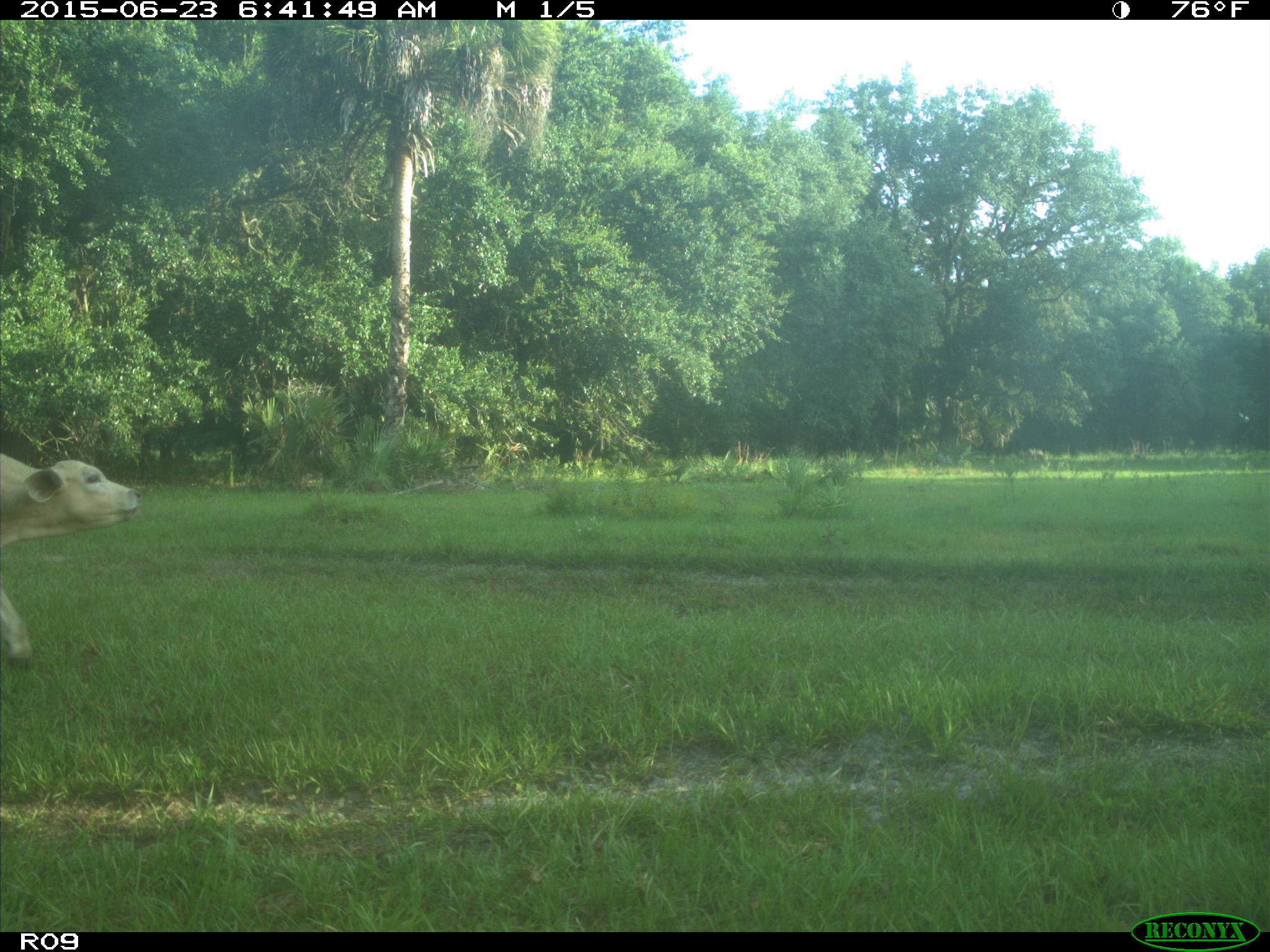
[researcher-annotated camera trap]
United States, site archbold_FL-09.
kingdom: Animalia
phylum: Chordata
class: Mammalia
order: Artiodactyla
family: Bovidae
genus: Bos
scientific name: Bos taurus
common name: domestic cow